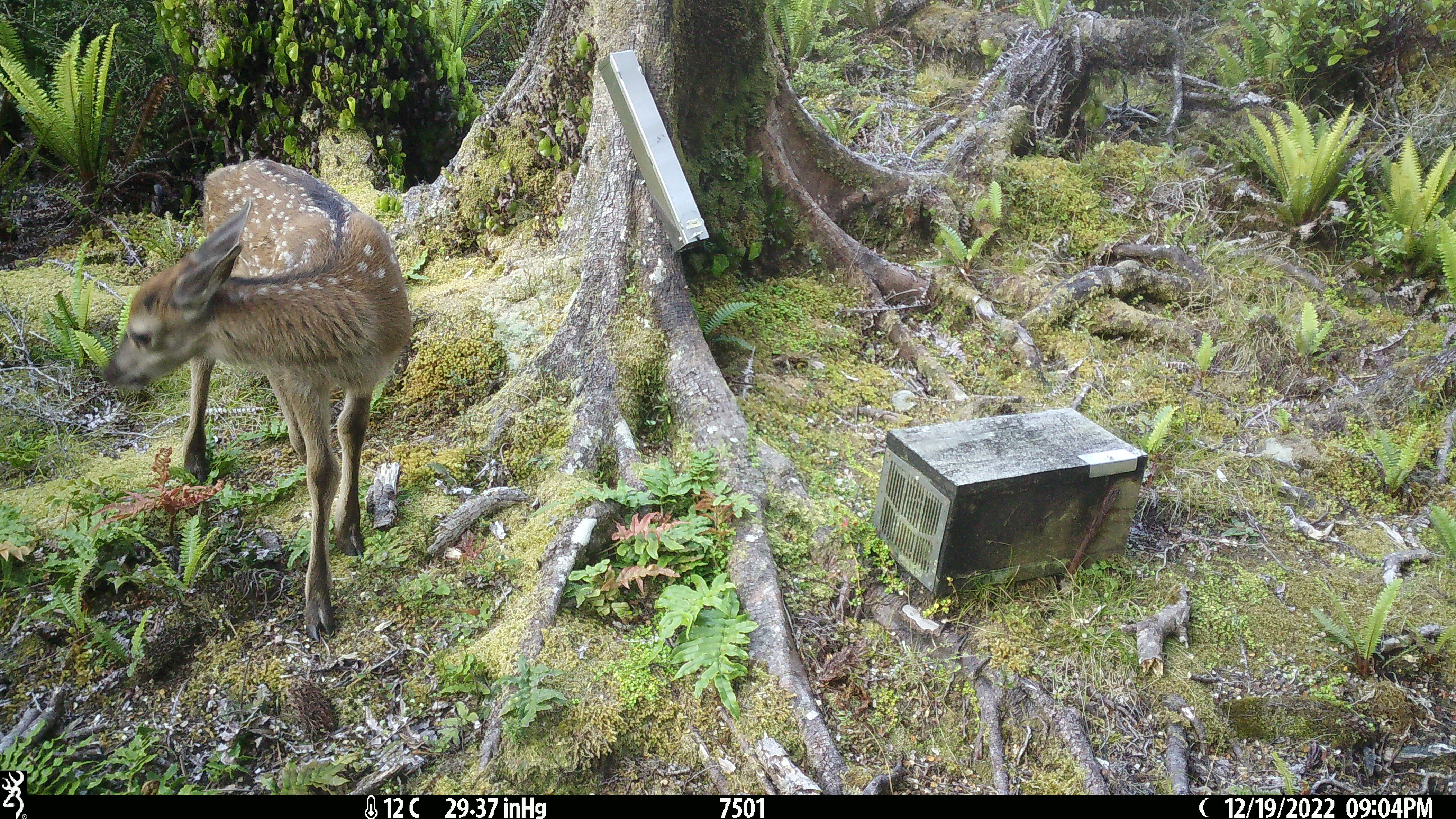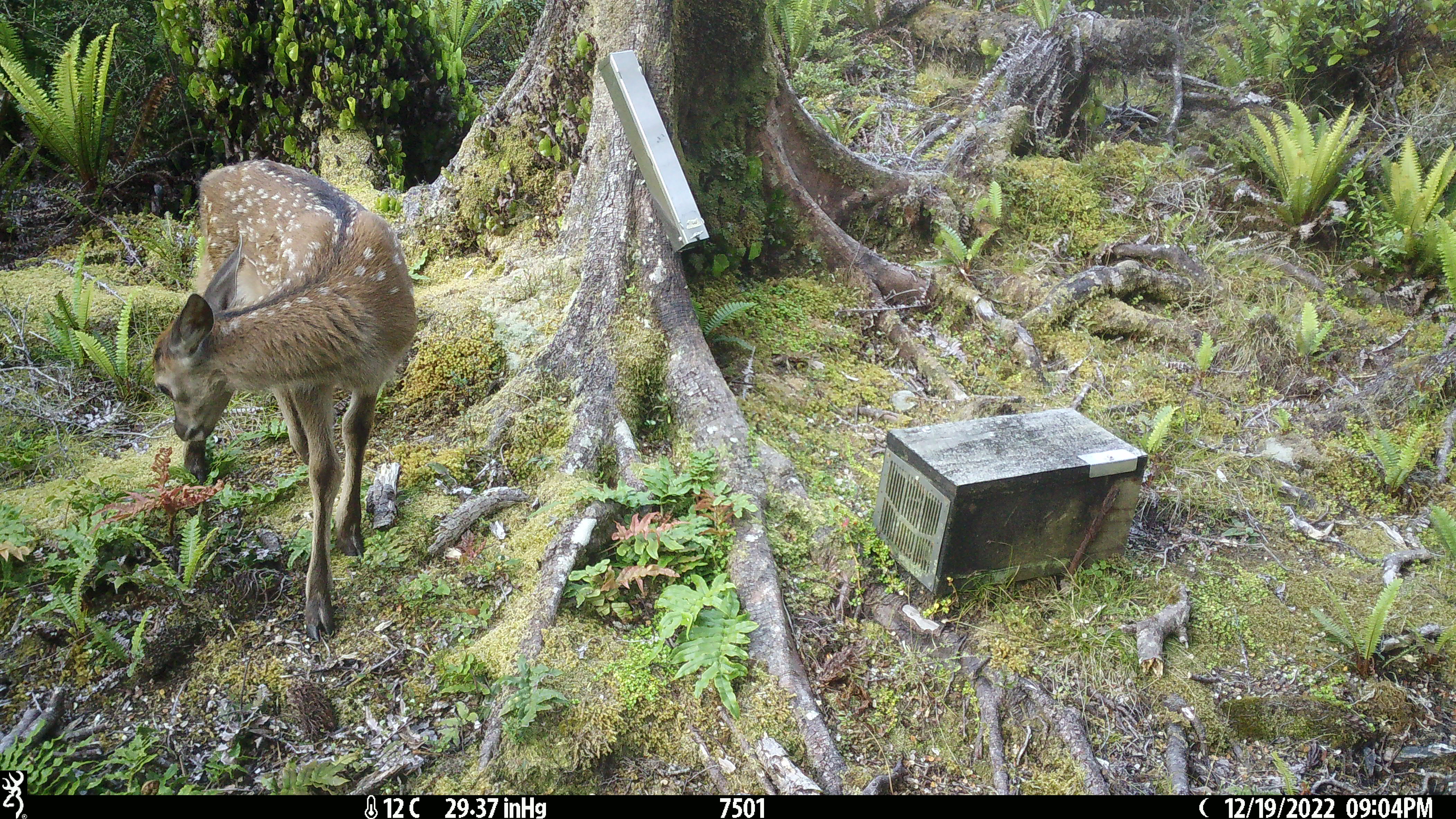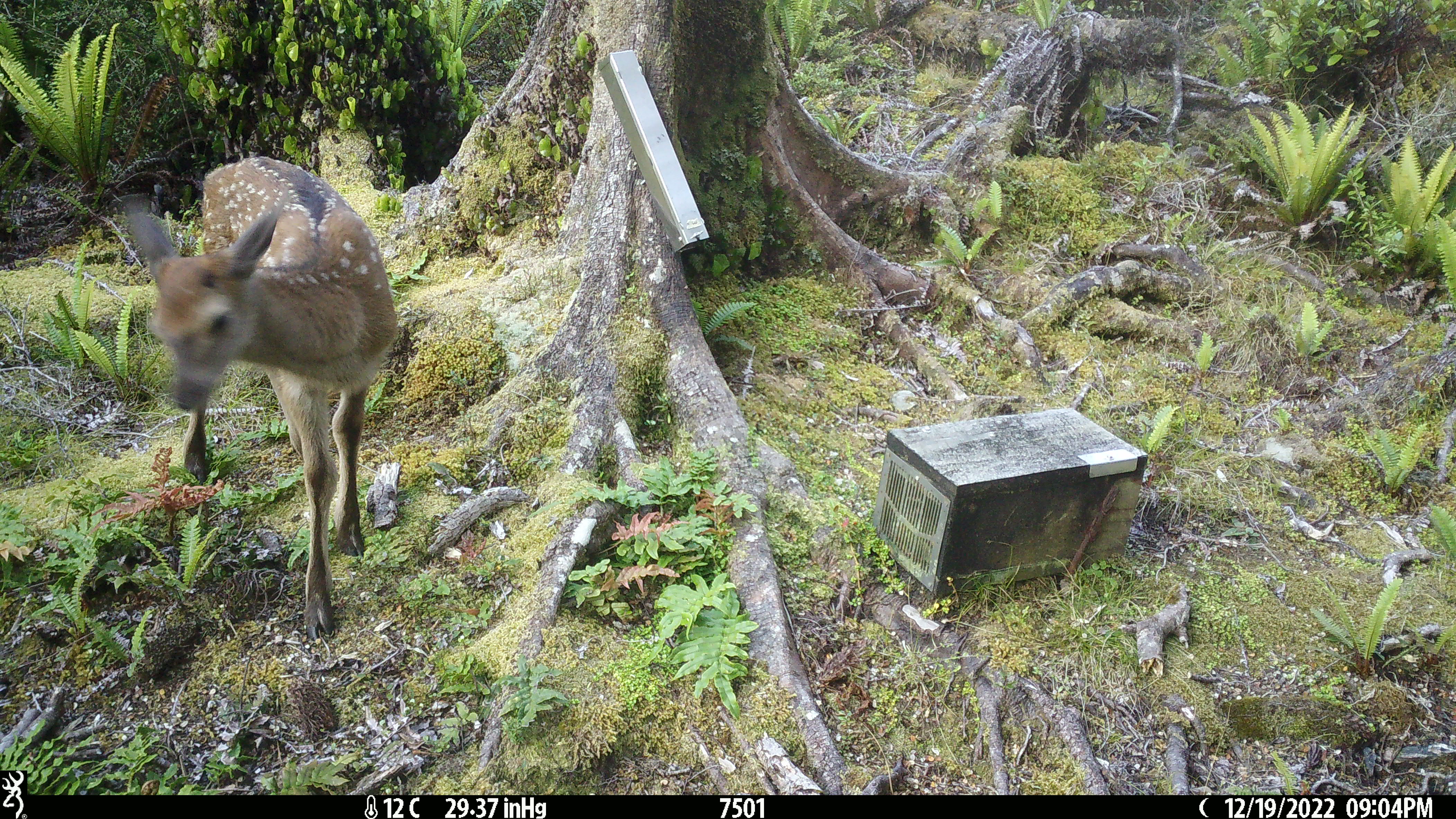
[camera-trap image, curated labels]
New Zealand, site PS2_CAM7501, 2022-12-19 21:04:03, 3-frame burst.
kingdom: Animalia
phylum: Chordata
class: Mammalia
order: Artiodactyla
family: Cervidae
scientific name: Cervidae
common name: deer